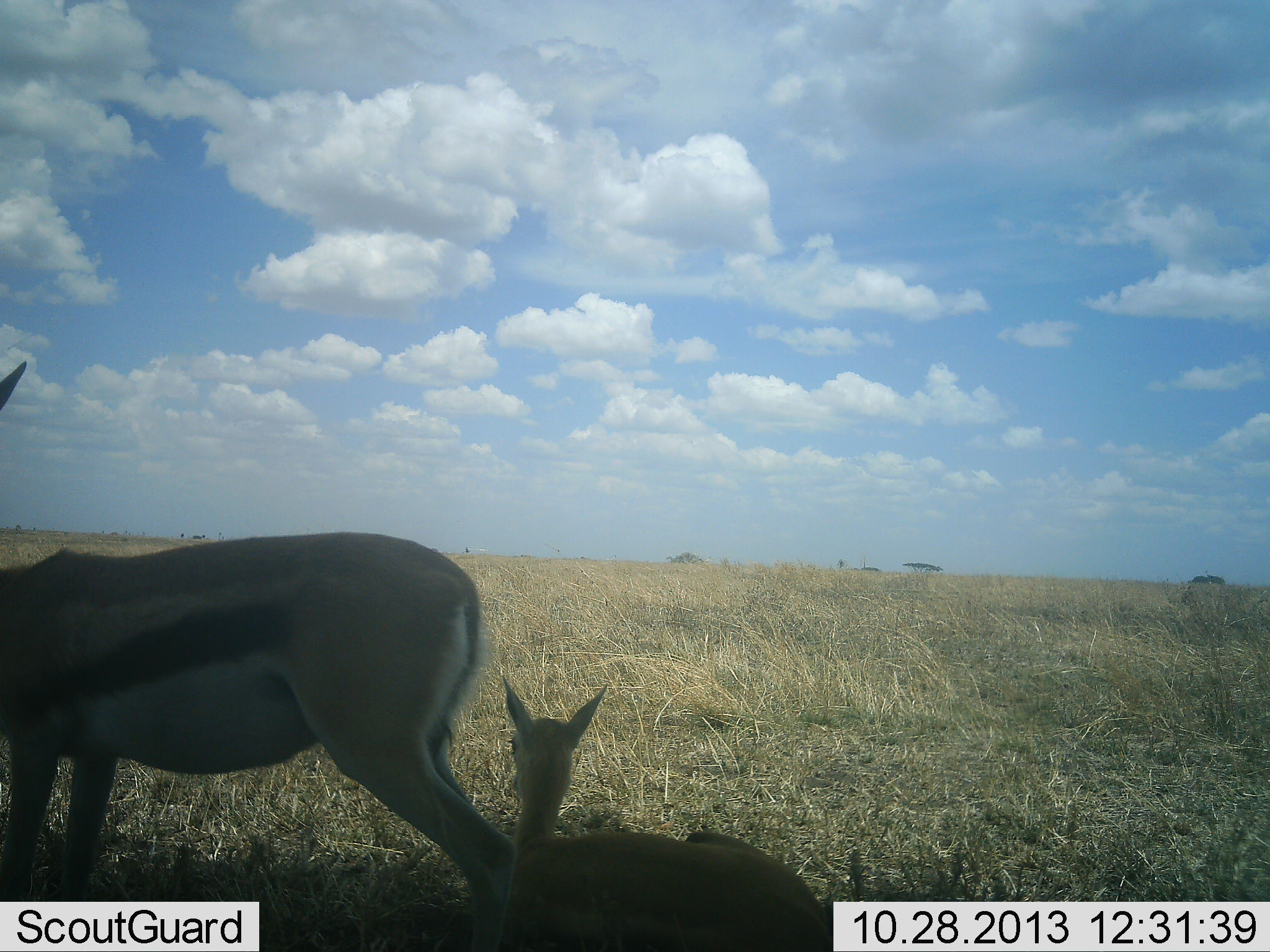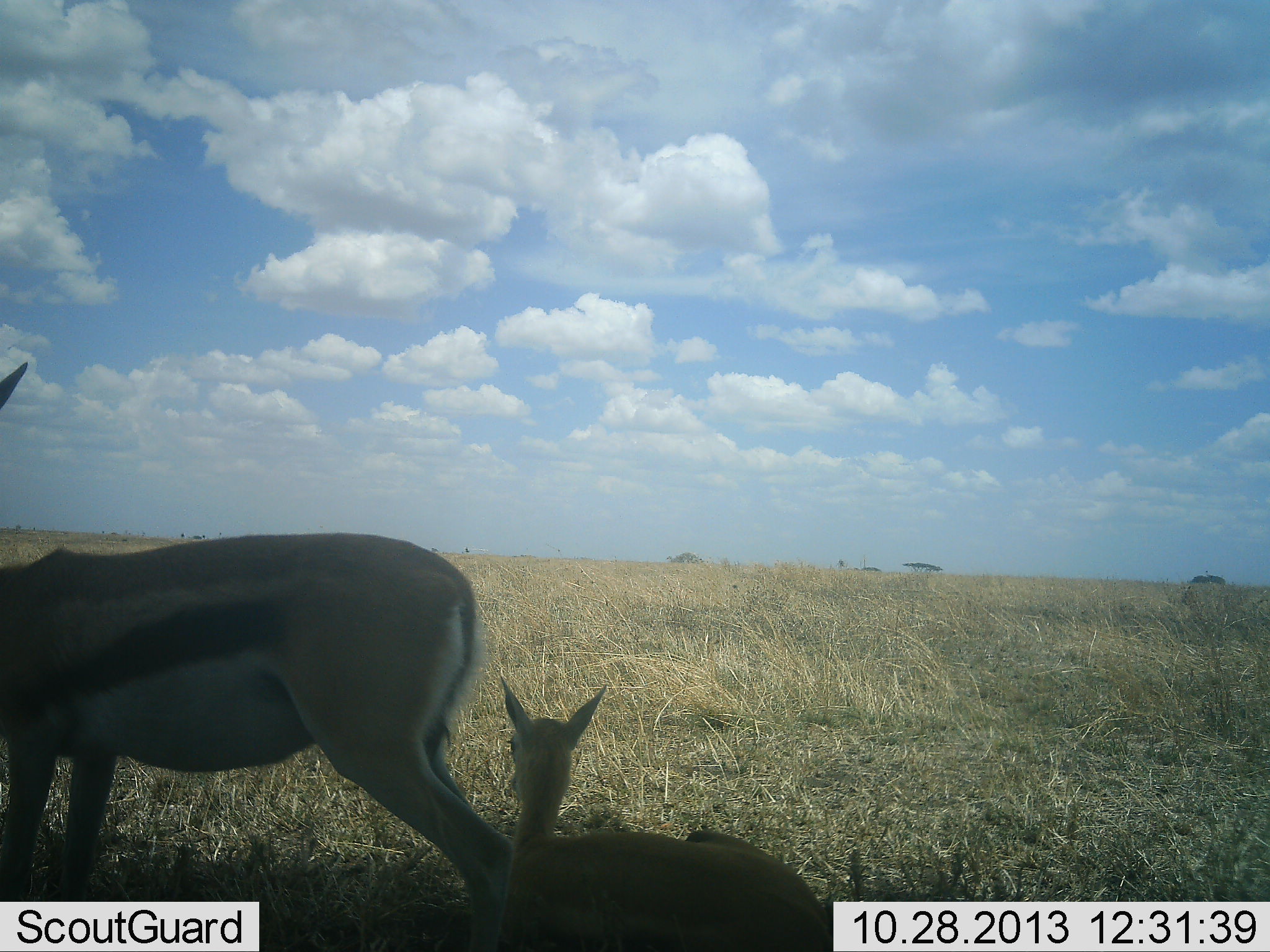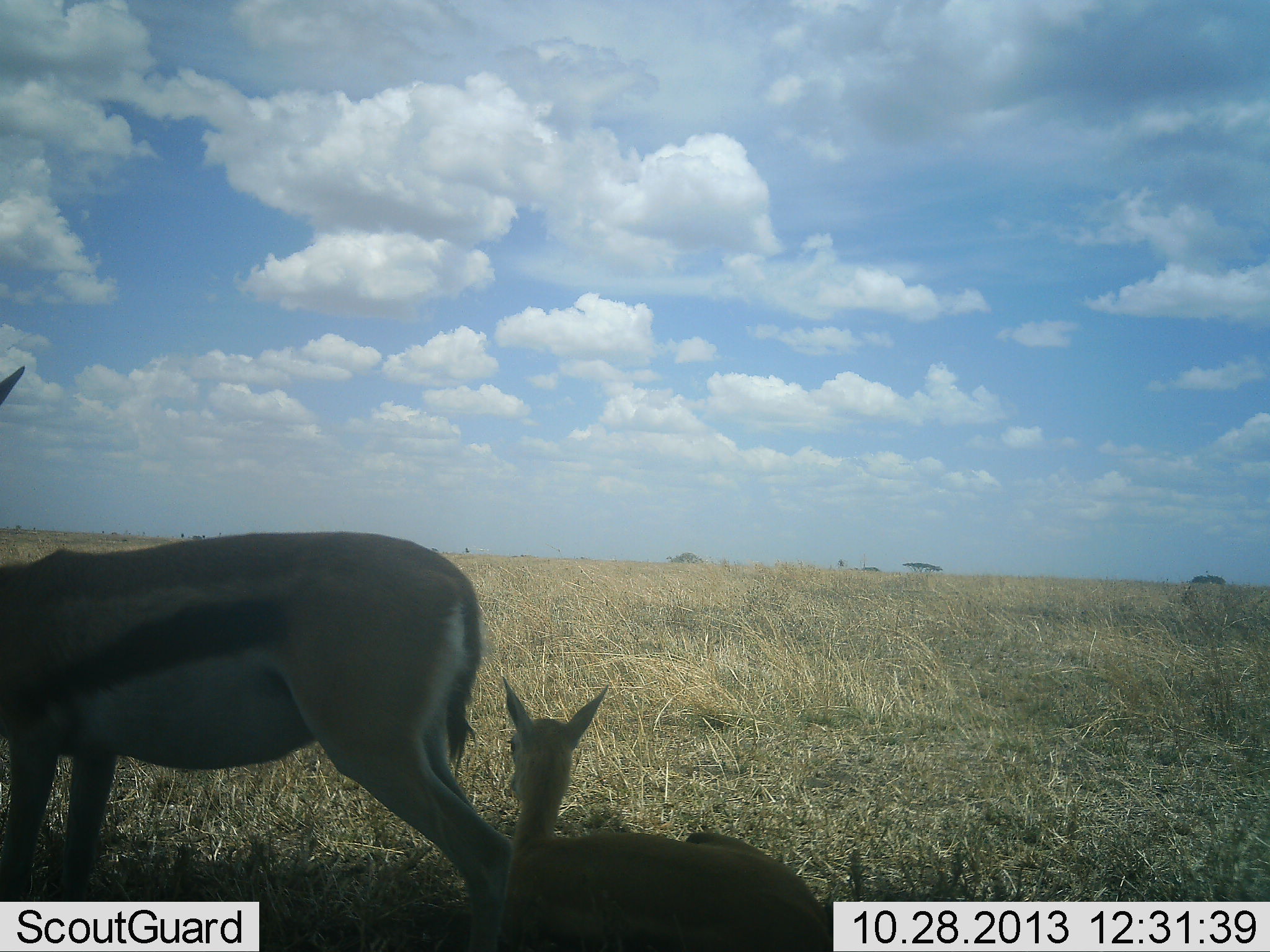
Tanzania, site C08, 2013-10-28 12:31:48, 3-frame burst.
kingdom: Animalia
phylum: Chordata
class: Mammalia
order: Artiodactyla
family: Bovidae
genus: Eudorcas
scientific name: Eudorcas thomsonii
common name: thomson's gazelle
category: gazellethomsons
Gazellethomsons (thomson's gazelle) (Eudorcas thomsonii), count 2. Behavior (volunteer vote fractions): standing 70%, resting 90%, moving 0%, interacting 0%. Young present (vote fraction): 80%. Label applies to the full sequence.